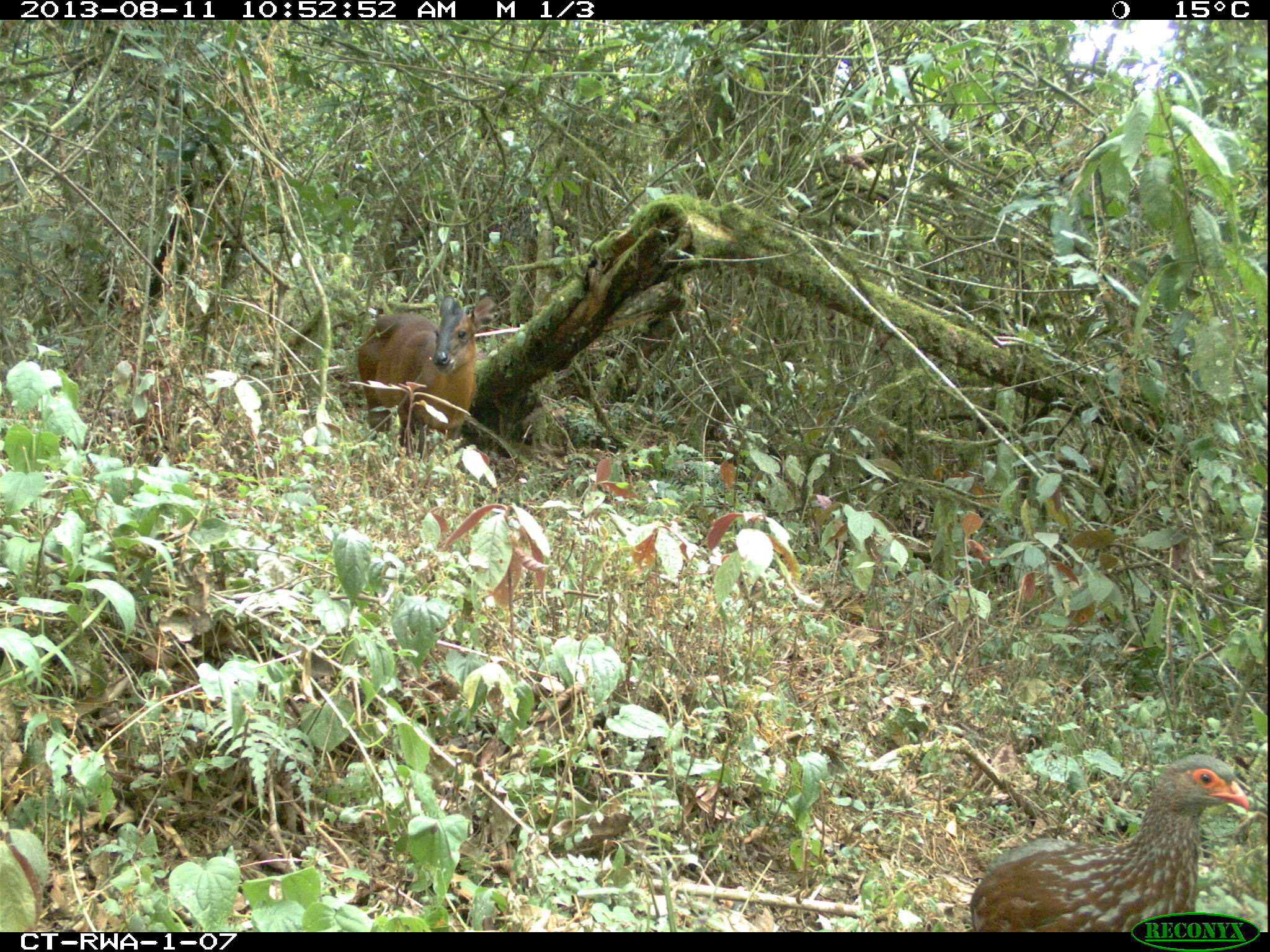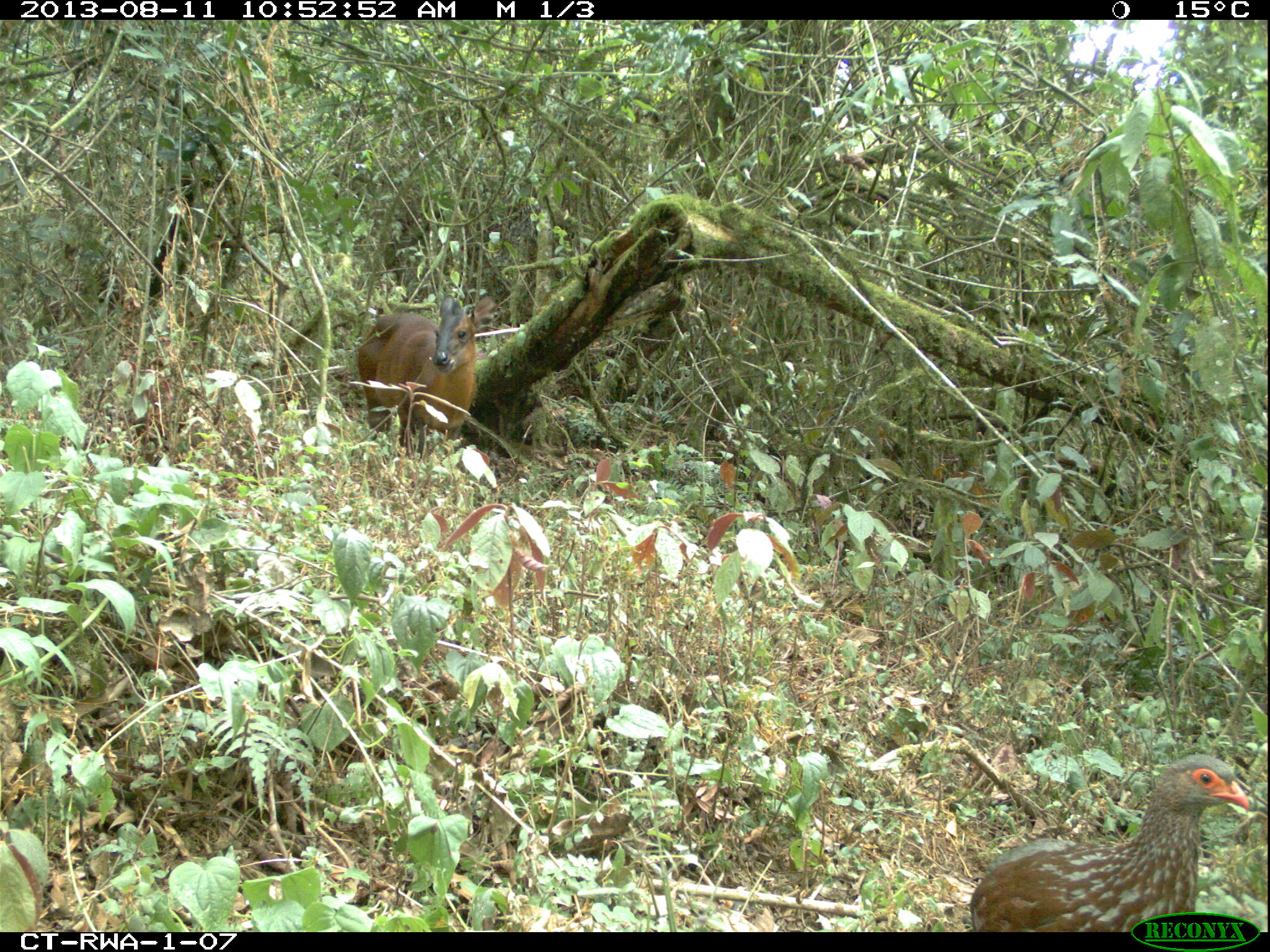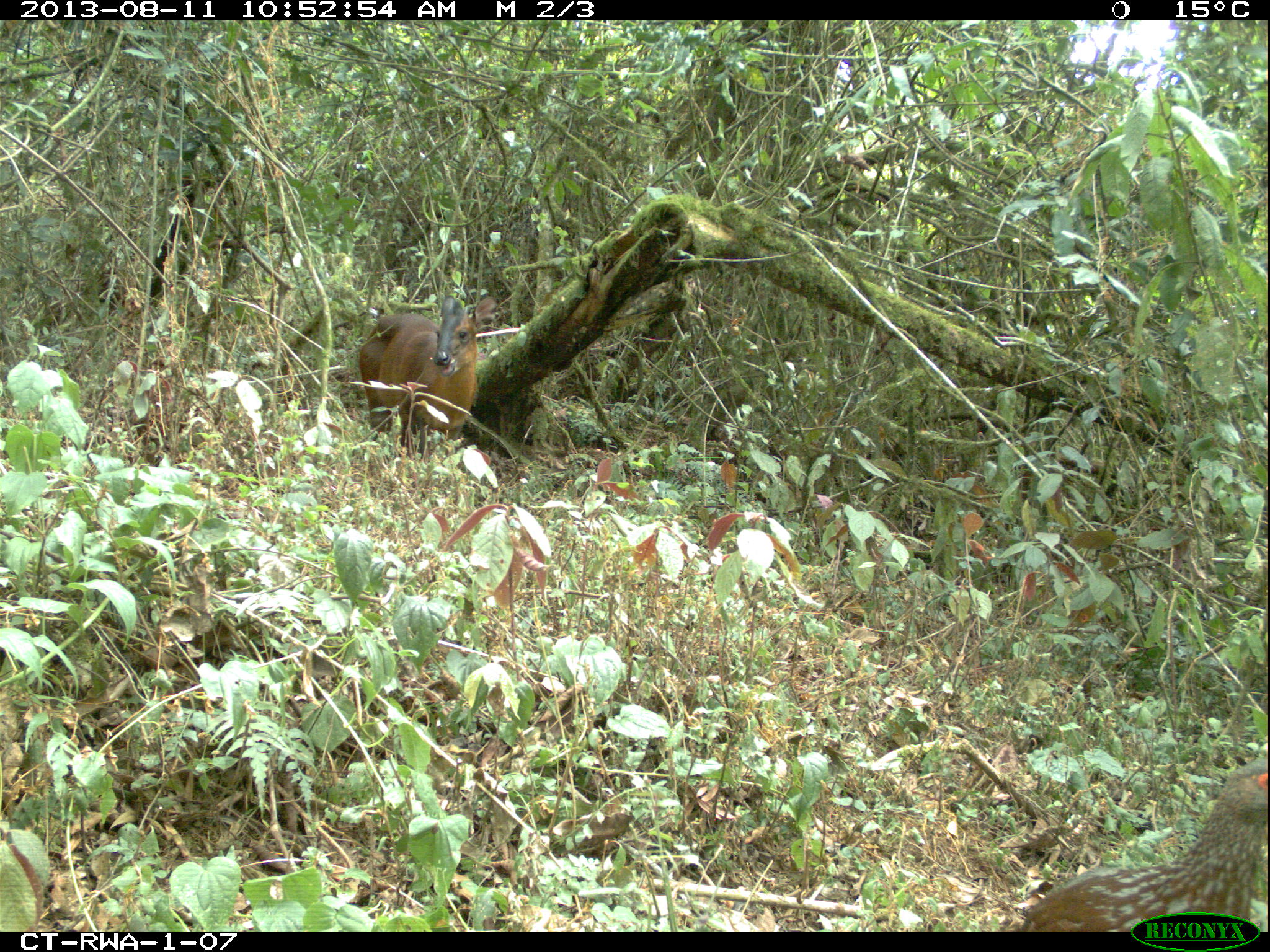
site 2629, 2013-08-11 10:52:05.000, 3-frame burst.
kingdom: Animalia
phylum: Chordata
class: Aves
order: Galliformes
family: Phasianidae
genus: Pternistis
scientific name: Pternistis nobilis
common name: handsome francolin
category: francolinus nobilis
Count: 1.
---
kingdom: Animalia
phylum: Chordata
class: Mammalia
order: Artiodactyla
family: Bovidae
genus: Cephalophus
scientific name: Cephalophus nigrifrons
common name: black-fronted duiker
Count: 1.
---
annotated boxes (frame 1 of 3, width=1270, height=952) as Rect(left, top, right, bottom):
francolinus nobilis: Rect(967, 748, 1268, 931); Rect(356, 294, 496, 460)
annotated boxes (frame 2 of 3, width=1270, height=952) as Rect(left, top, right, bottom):
cephalophus nigrifrons: Rect(967, 756, 1250, 930); Rect(356, 294, 495, 461)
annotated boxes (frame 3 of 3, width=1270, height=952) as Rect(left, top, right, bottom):
francolinus nobilis: Rect(1024, 756, 1270, 931); Rect(358, 295, 496, 463)